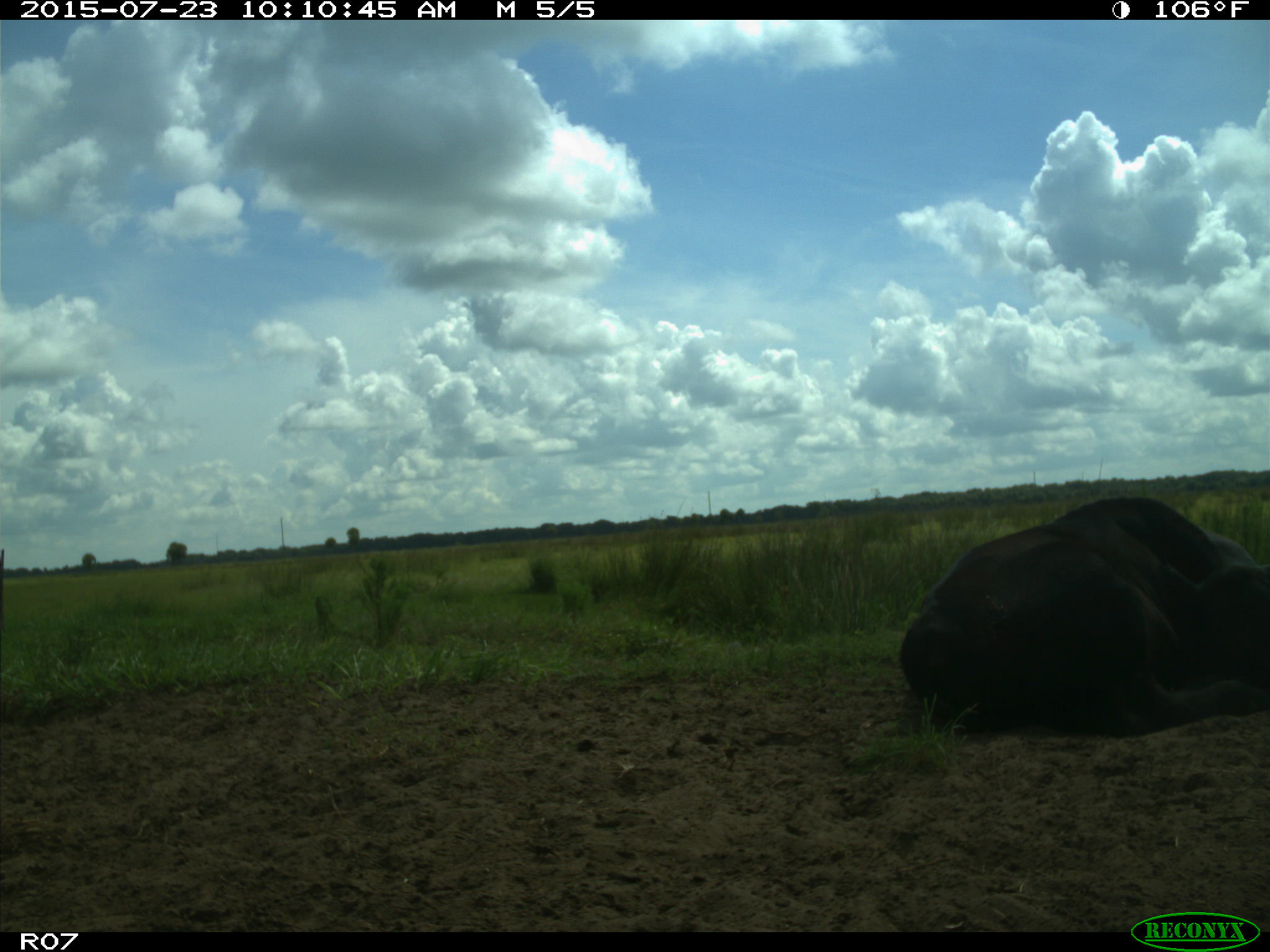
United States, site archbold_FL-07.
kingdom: Animalia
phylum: Chordata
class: Mammalia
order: Artiodactyla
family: Bovidae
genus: Bos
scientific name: Bos taurus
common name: domestic cow